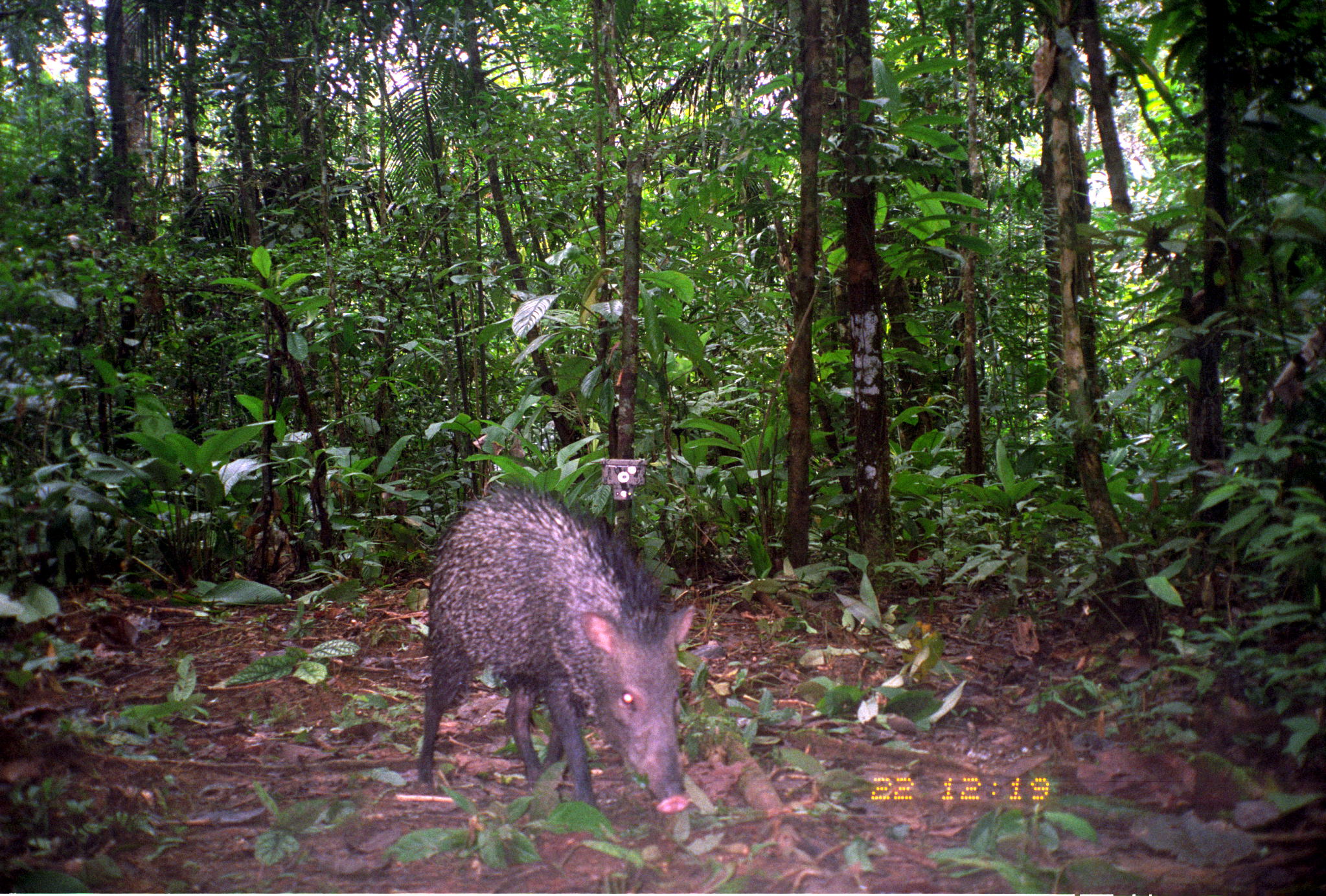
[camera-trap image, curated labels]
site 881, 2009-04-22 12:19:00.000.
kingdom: Animalia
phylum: Chordata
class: Mammalia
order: Artiodactyla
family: Tayassuidae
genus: Pecari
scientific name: Pecari tajacu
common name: collared peccary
Pecari tajacu (collared peccary).